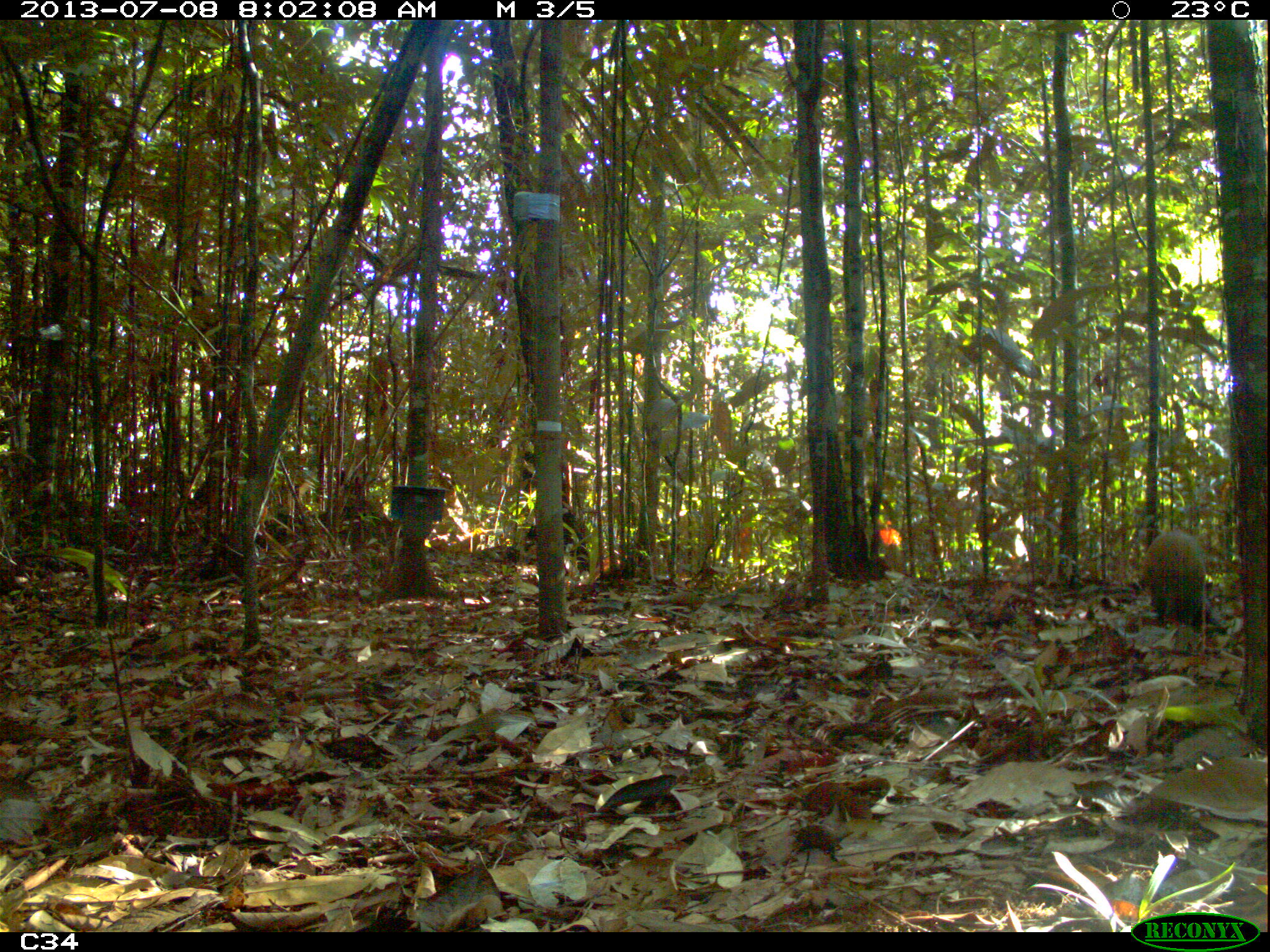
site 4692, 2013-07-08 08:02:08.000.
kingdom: Animalia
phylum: Chordata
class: Mammalia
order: Rodentia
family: Dasyproctidae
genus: Dasyprocta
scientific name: Dasyprocta leporina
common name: red-rumped agouti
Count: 1.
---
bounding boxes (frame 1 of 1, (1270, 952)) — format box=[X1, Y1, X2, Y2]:
dasyprocta leporina: box=[1141, 528, 1226, 640]